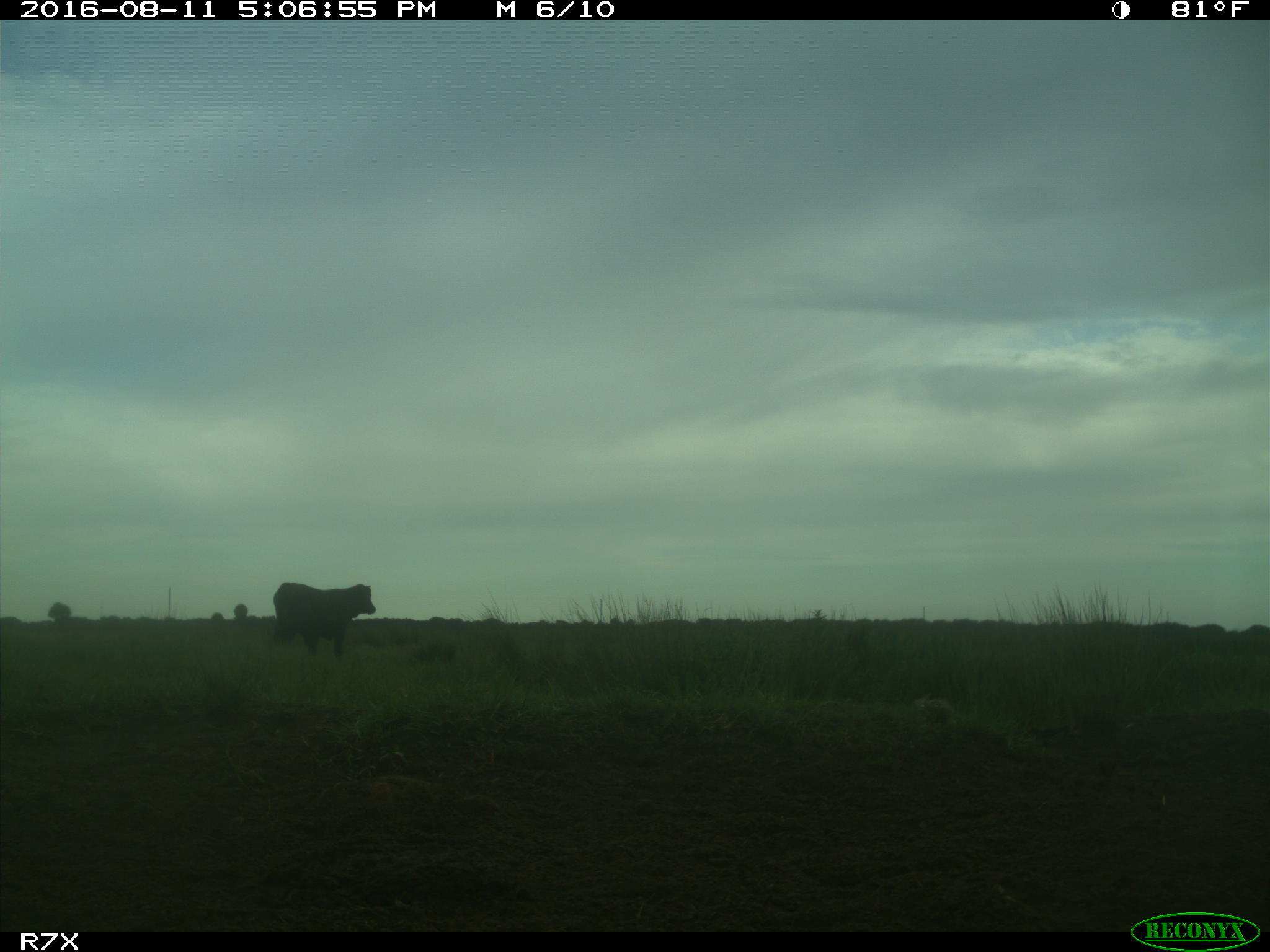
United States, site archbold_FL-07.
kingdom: Animalia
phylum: Chordata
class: Mammalia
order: Artiodactyla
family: Bovidae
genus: Bos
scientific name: Bos taurus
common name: domestic cow